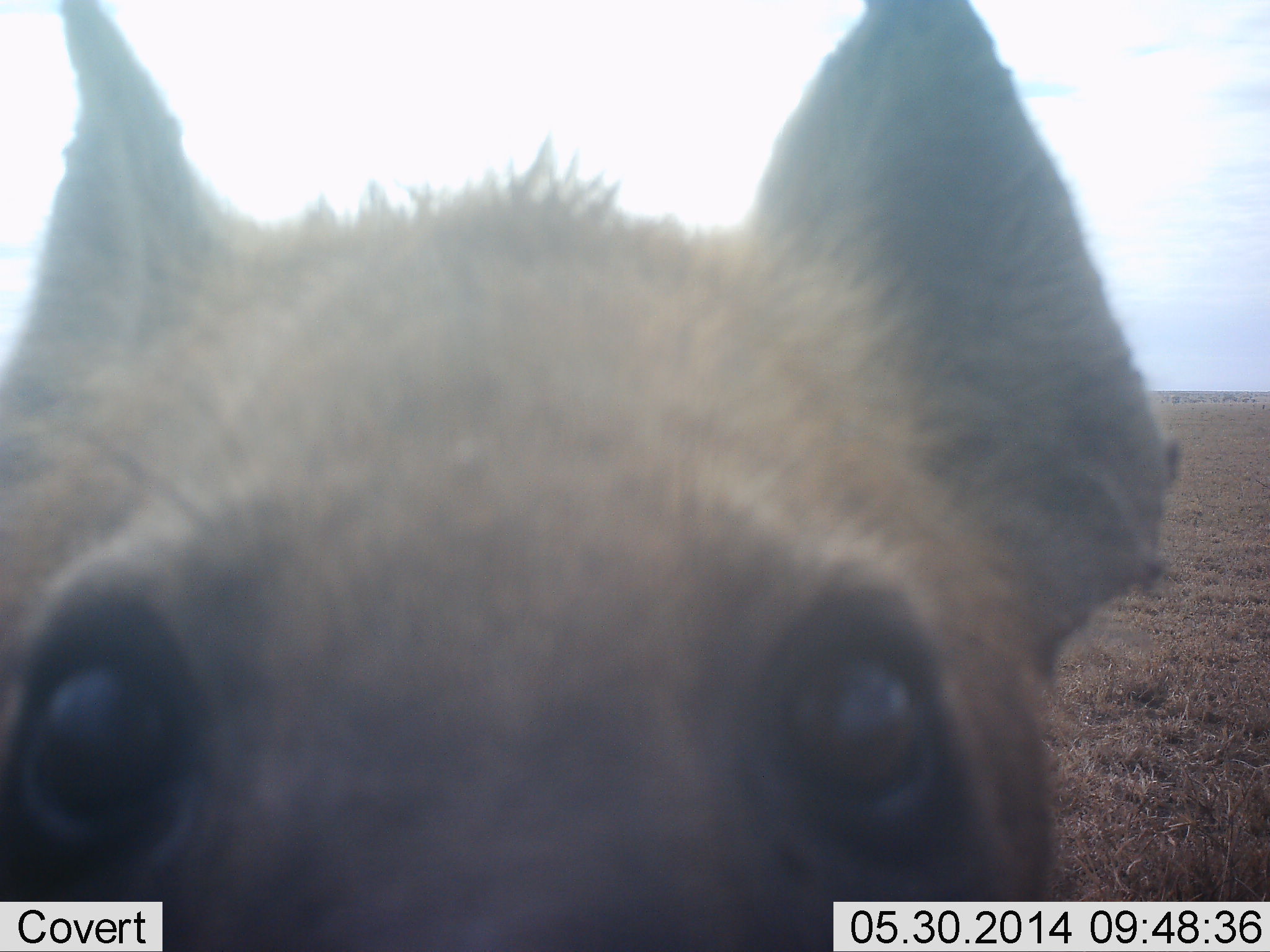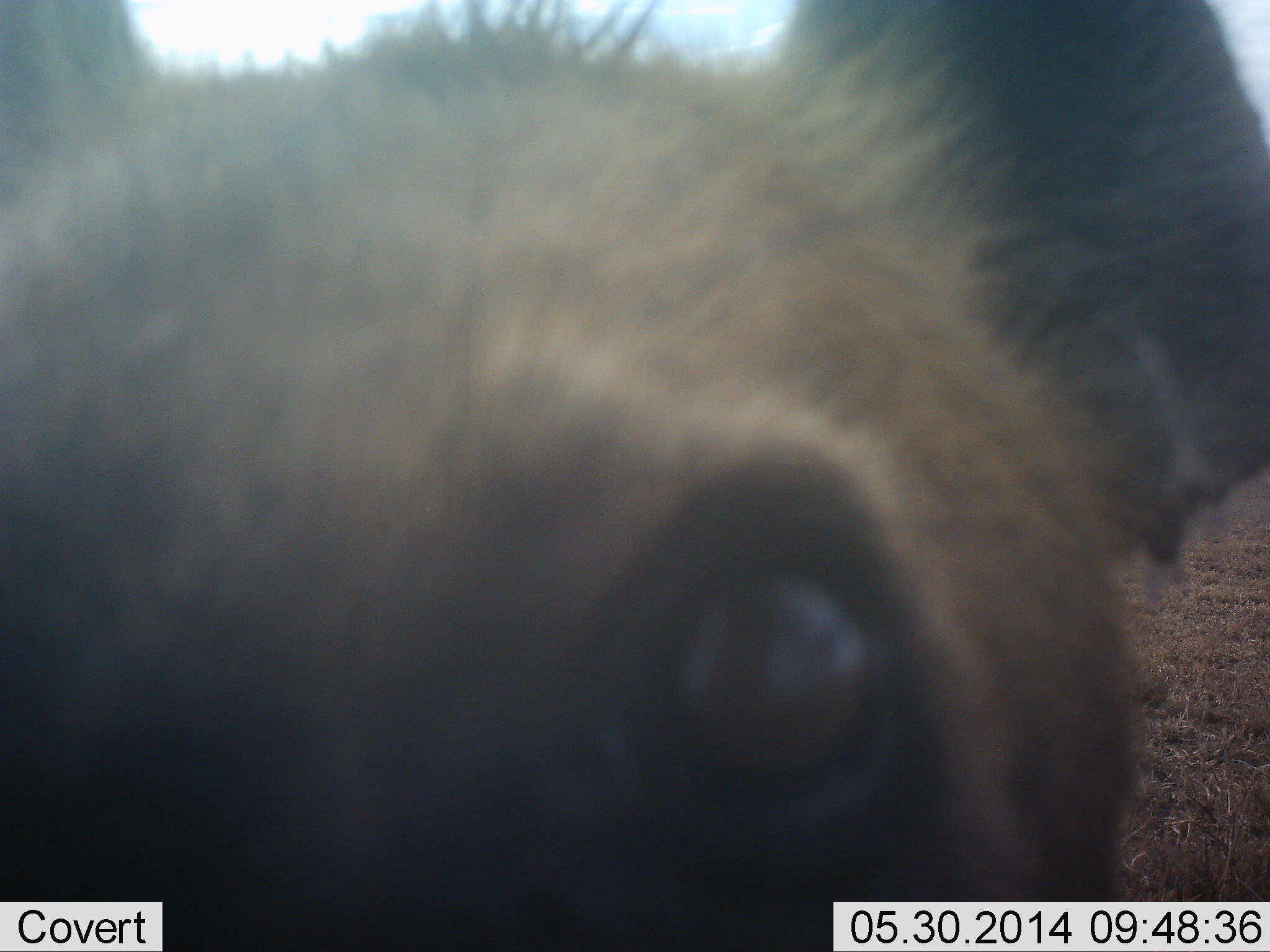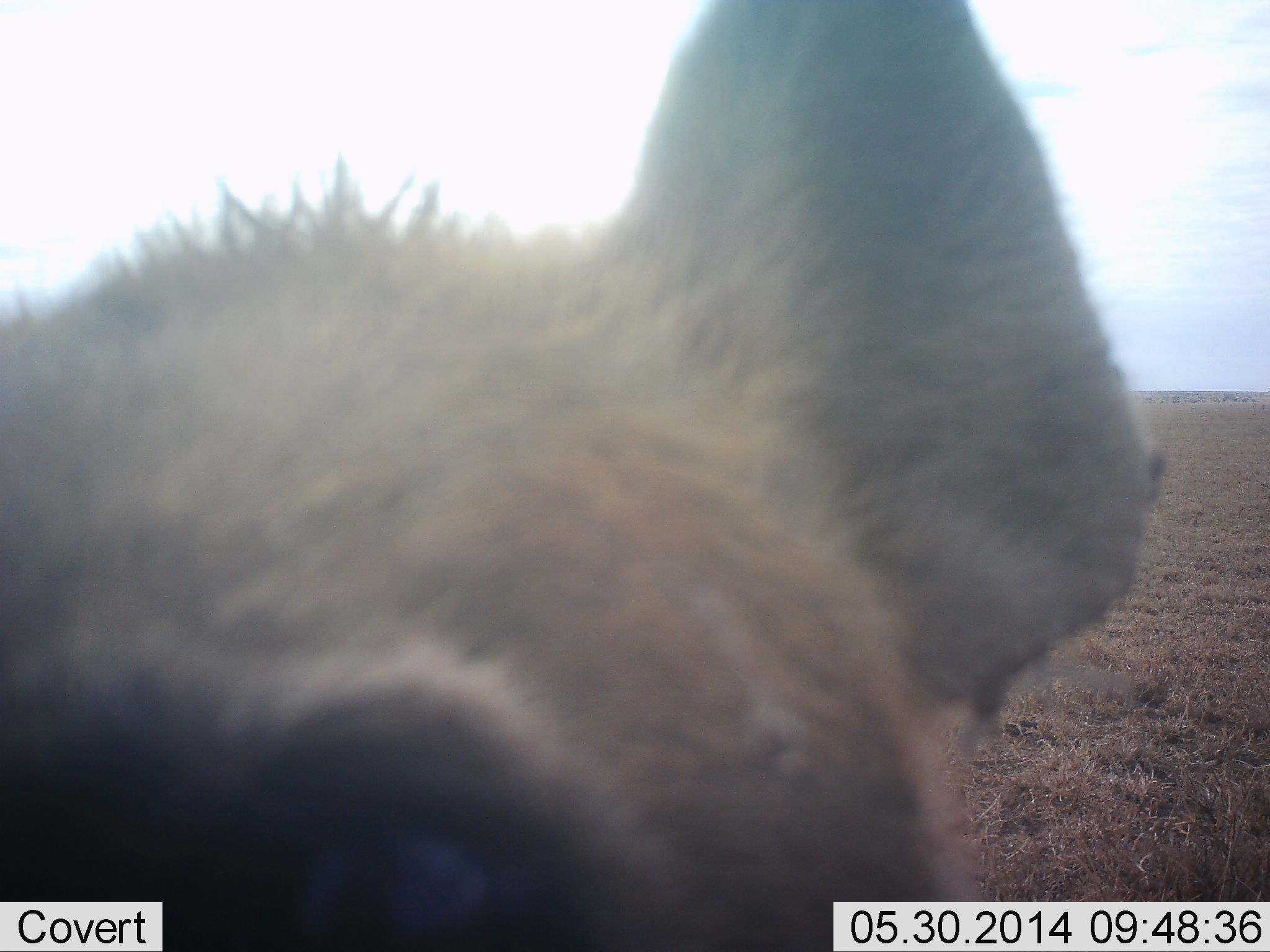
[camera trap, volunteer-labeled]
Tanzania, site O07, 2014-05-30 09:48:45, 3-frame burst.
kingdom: Animalia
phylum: Chordata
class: Mammalia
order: Carnivora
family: Hyaenidae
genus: Crocuta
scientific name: Crocuta crocuta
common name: spotted hyena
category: hyenaspotted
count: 1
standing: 80%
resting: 0%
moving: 10%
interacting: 30%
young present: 0%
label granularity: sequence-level